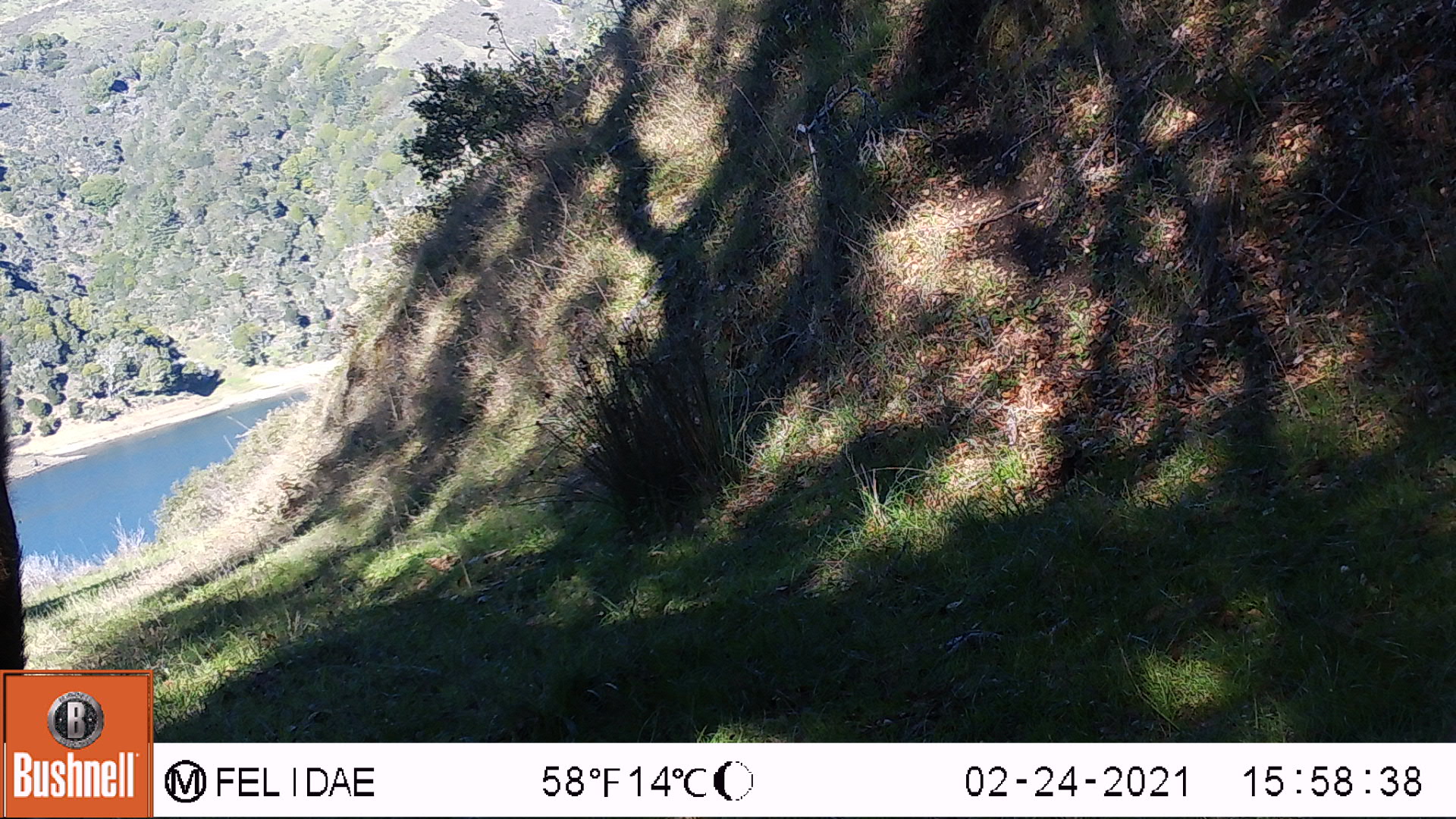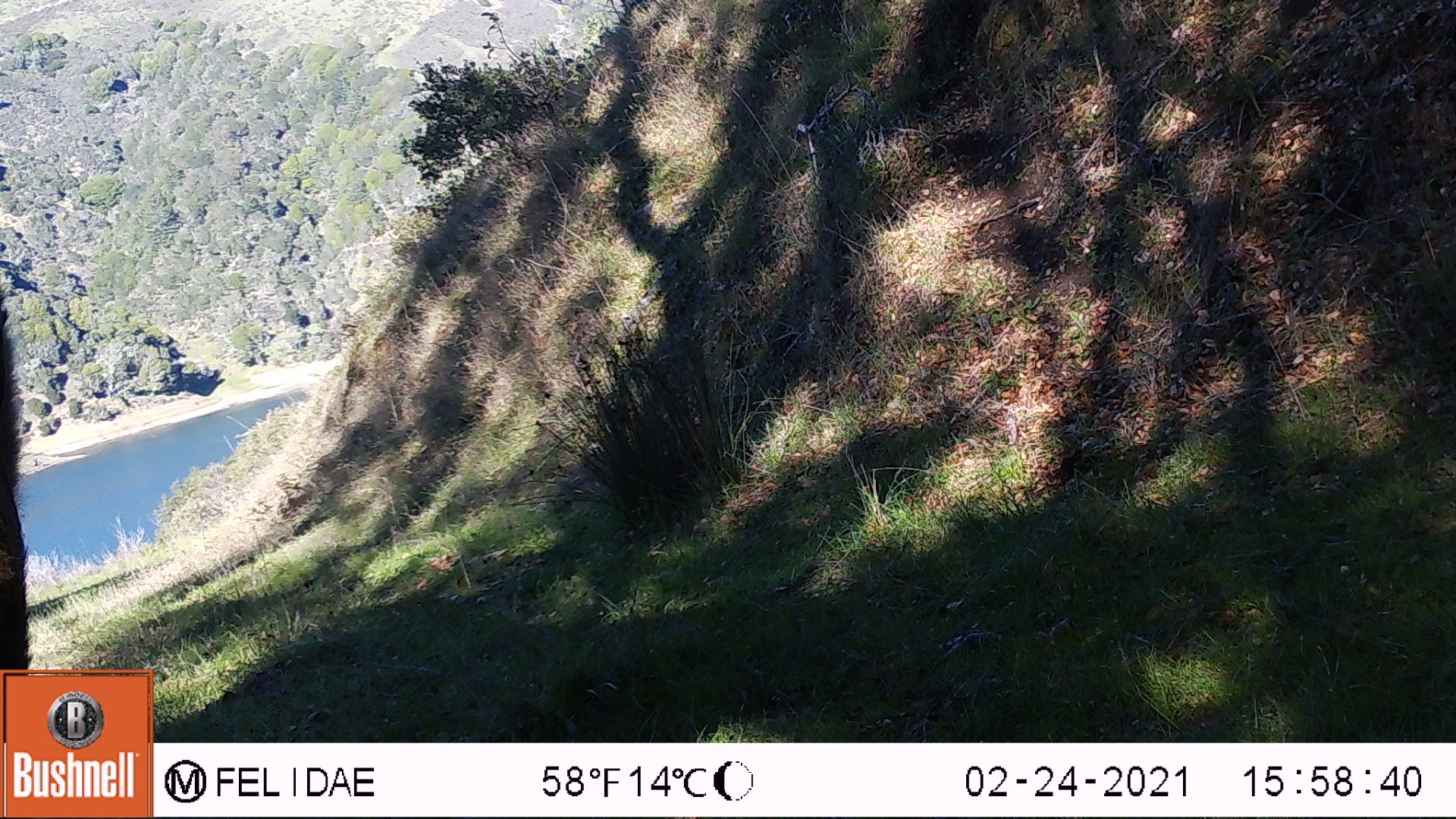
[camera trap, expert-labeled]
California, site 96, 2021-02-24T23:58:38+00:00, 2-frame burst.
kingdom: Animalia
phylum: Chordata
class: Mammalia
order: Artiodactyla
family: Bovidae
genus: Bos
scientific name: Bos taurus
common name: domestic cattle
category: cattle